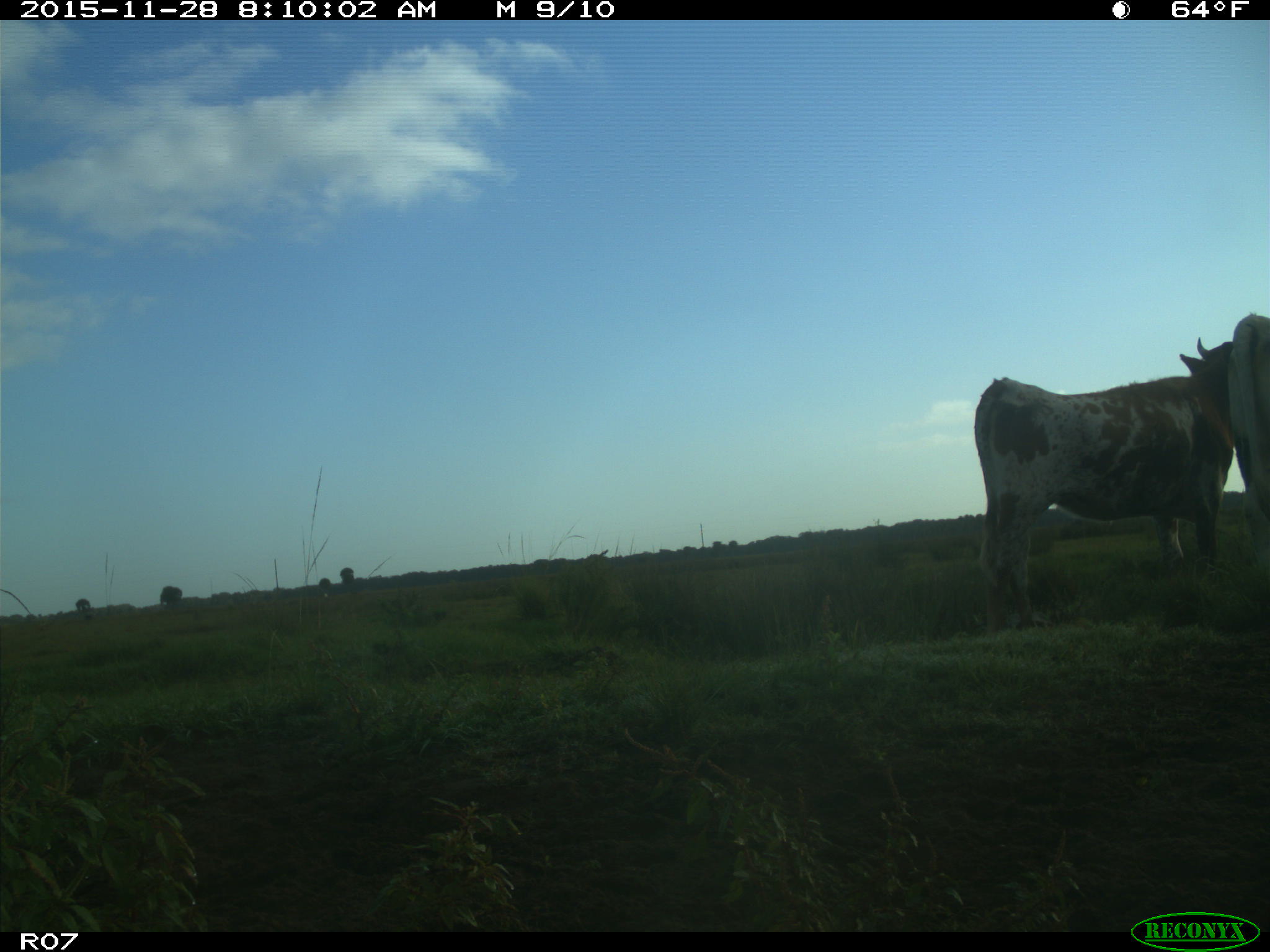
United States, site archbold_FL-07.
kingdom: Animalia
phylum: Chordata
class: Mammalia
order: Artiodactyla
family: Bovidae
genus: Bos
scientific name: Bos taurus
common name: domestic cow